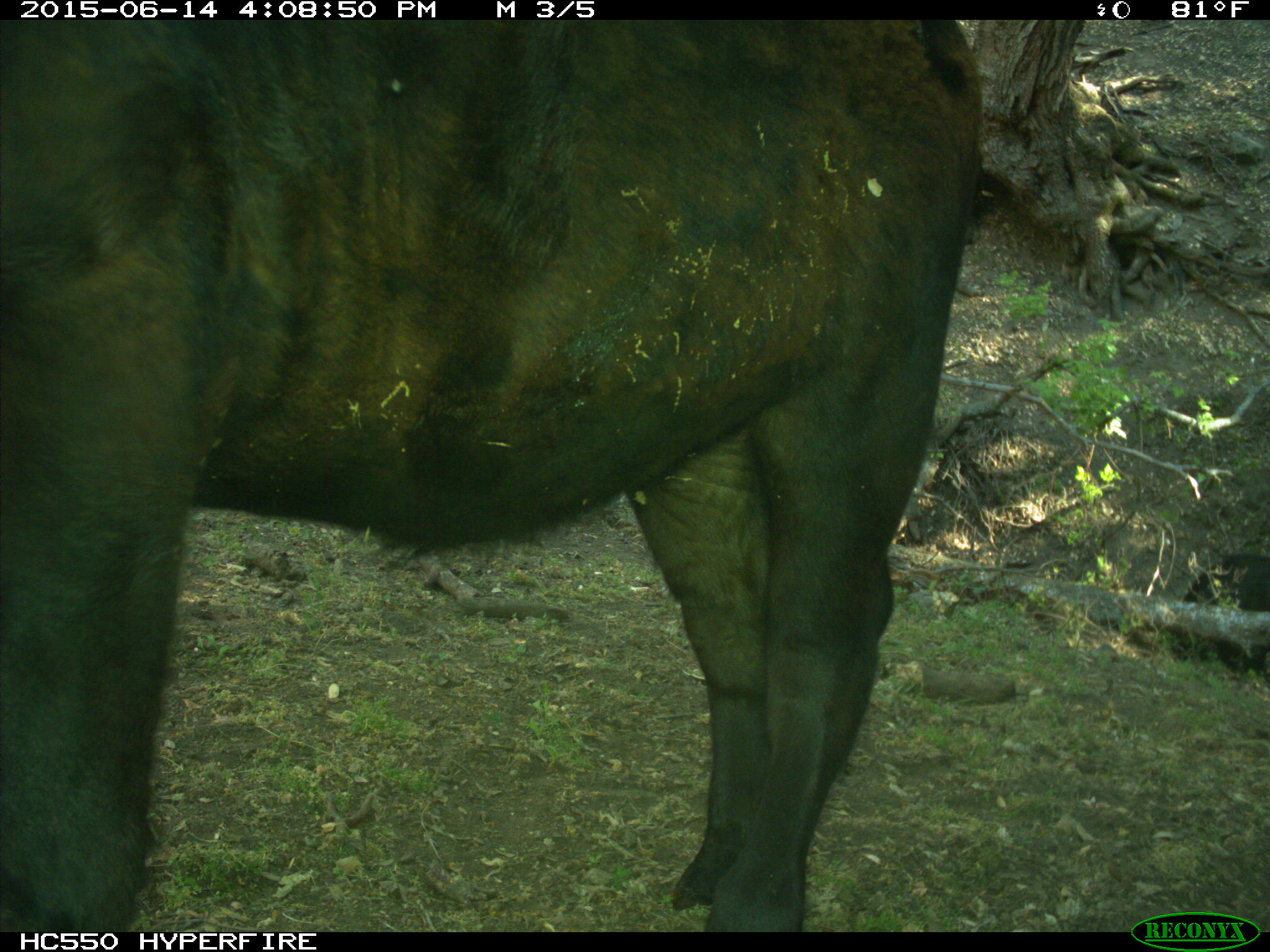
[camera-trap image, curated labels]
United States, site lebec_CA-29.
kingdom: Animalia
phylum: Chordata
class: Mammalia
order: Artiodactyla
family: Bovidae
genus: Bos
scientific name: Bos taurus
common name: domestic cow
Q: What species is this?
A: Bos taurus (domestic cow).